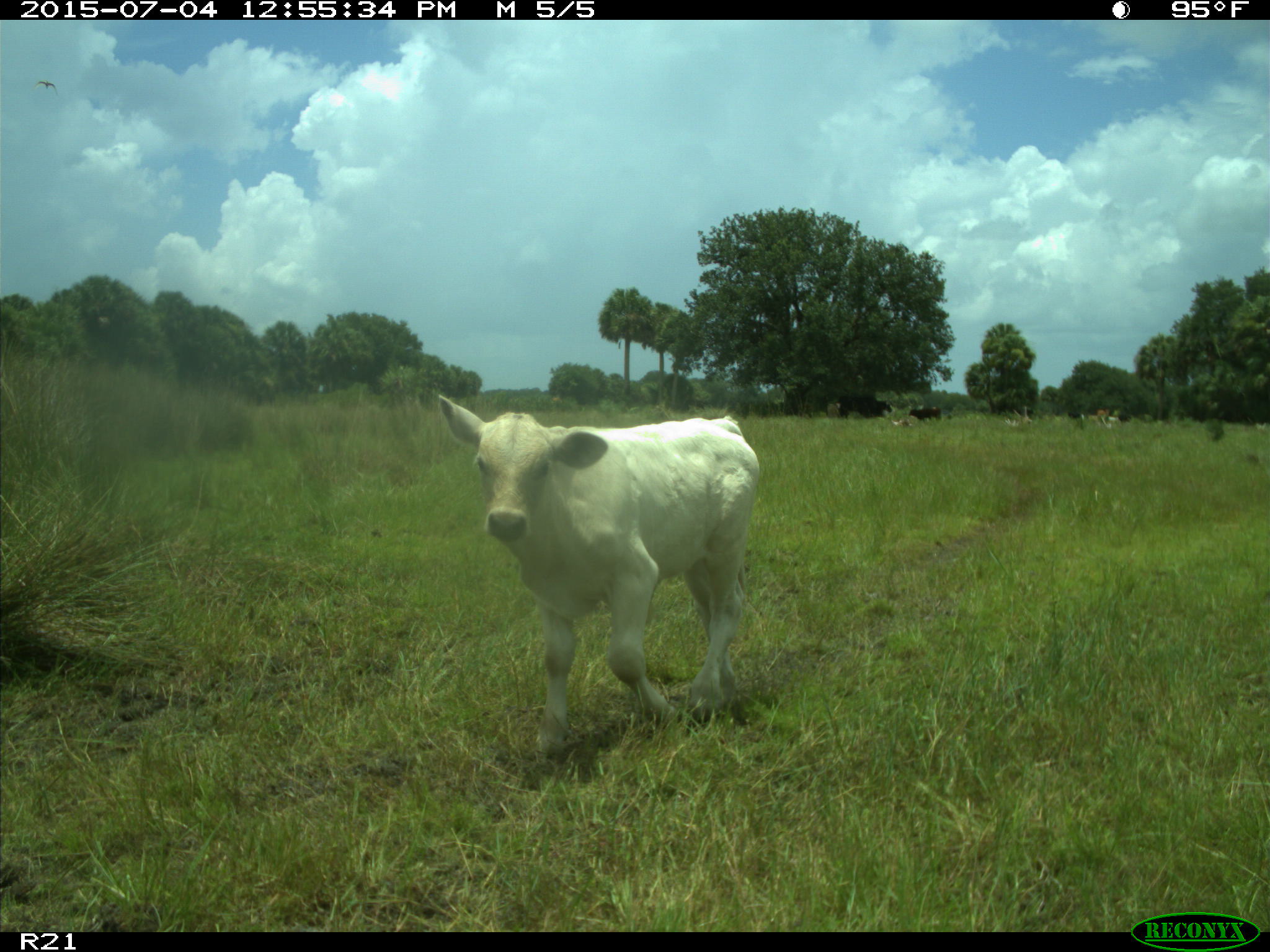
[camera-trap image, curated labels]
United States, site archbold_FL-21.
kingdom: Animalia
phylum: Chordata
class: Mammalia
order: Artiodactyla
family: Bovidae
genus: Bos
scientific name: Bos taurus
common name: domestic cow